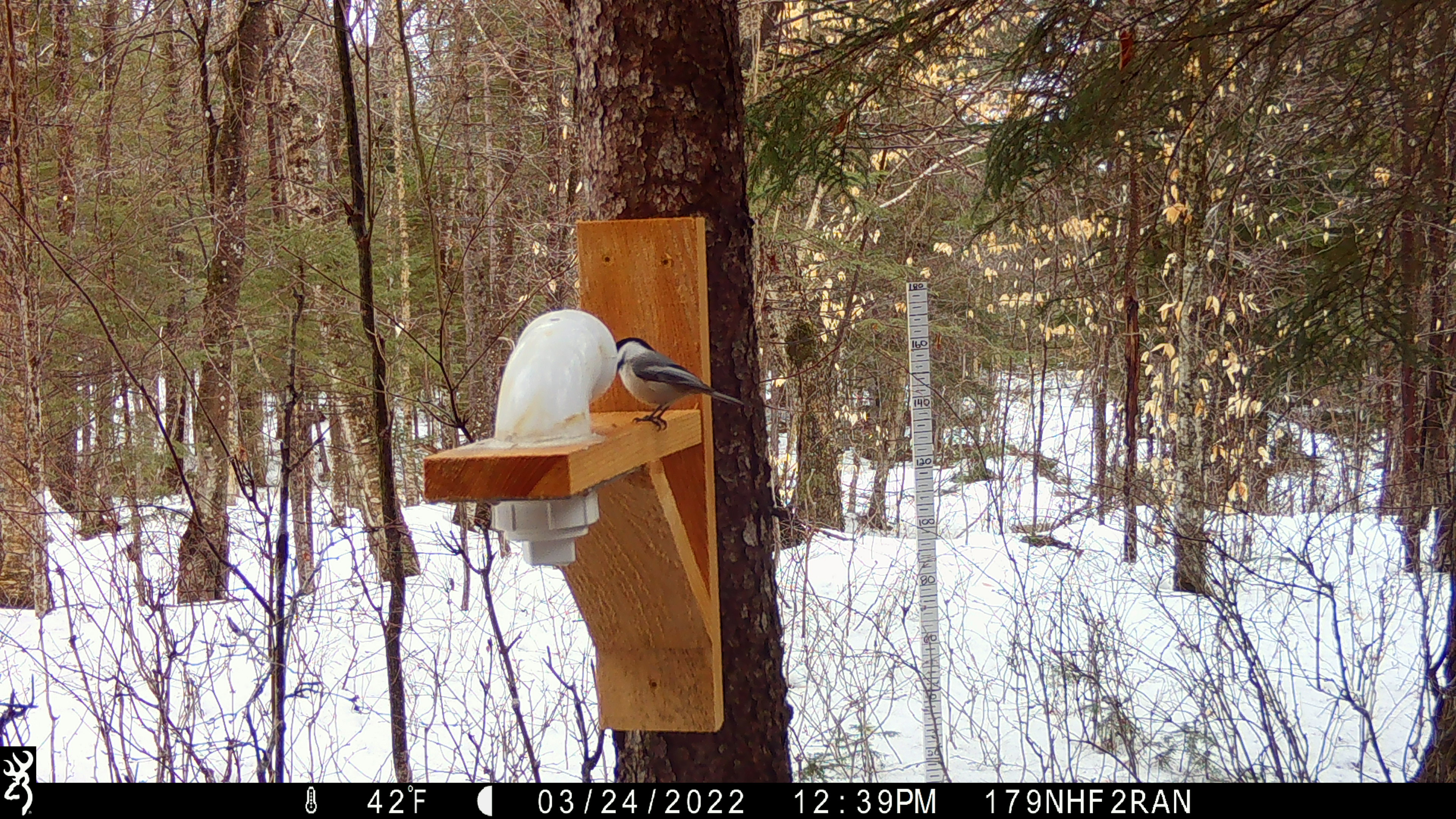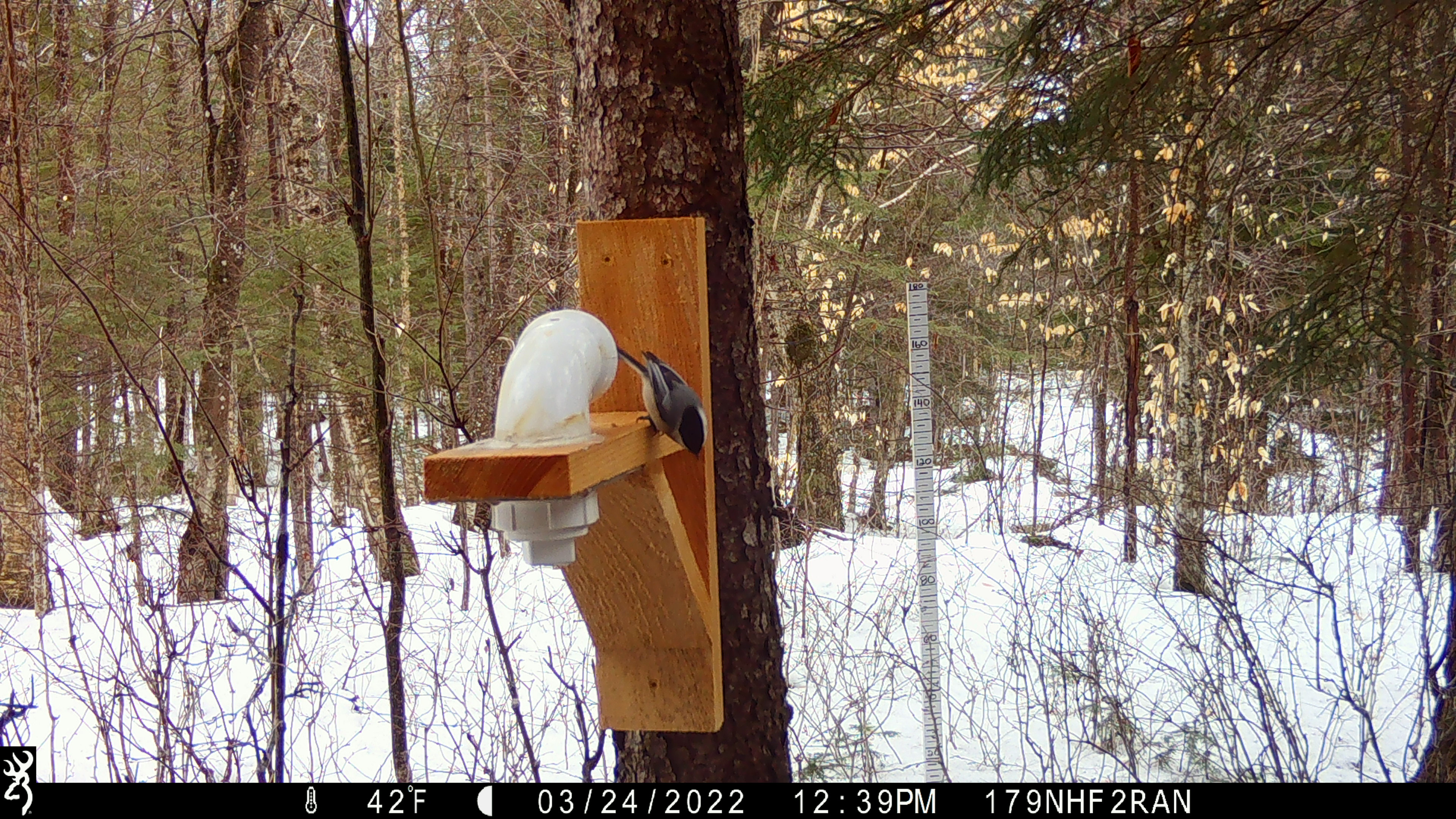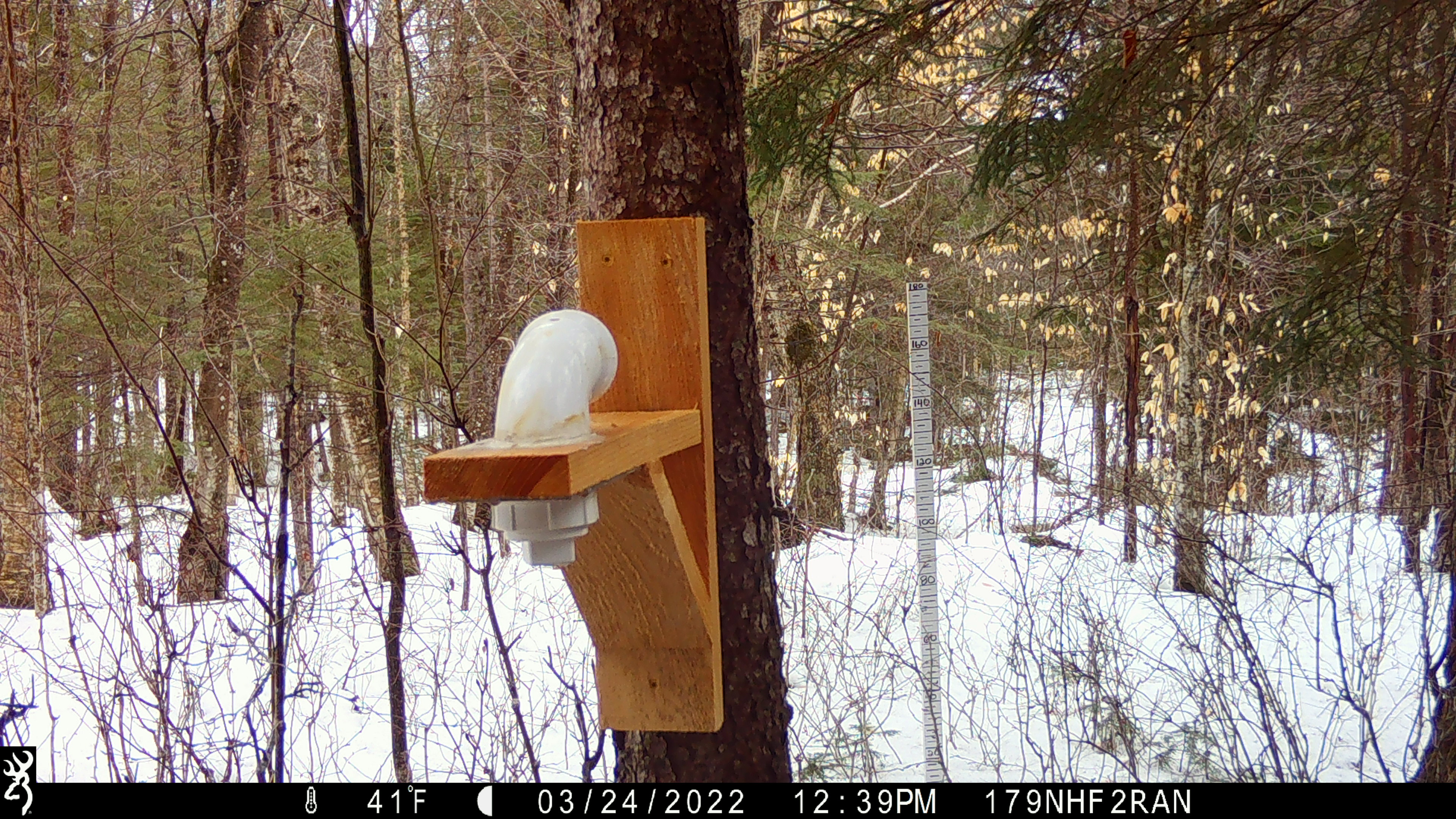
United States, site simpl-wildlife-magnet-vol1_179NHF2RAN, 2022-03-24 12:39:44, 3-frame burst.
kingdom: Animalia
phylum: Chordata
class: Aves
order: Passeriformes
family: Paridae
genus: Poecile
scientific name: Poecile atricapillus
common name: black-capped chickadee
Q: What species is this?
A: Black-capped chickadee (Poecile atricapillus).